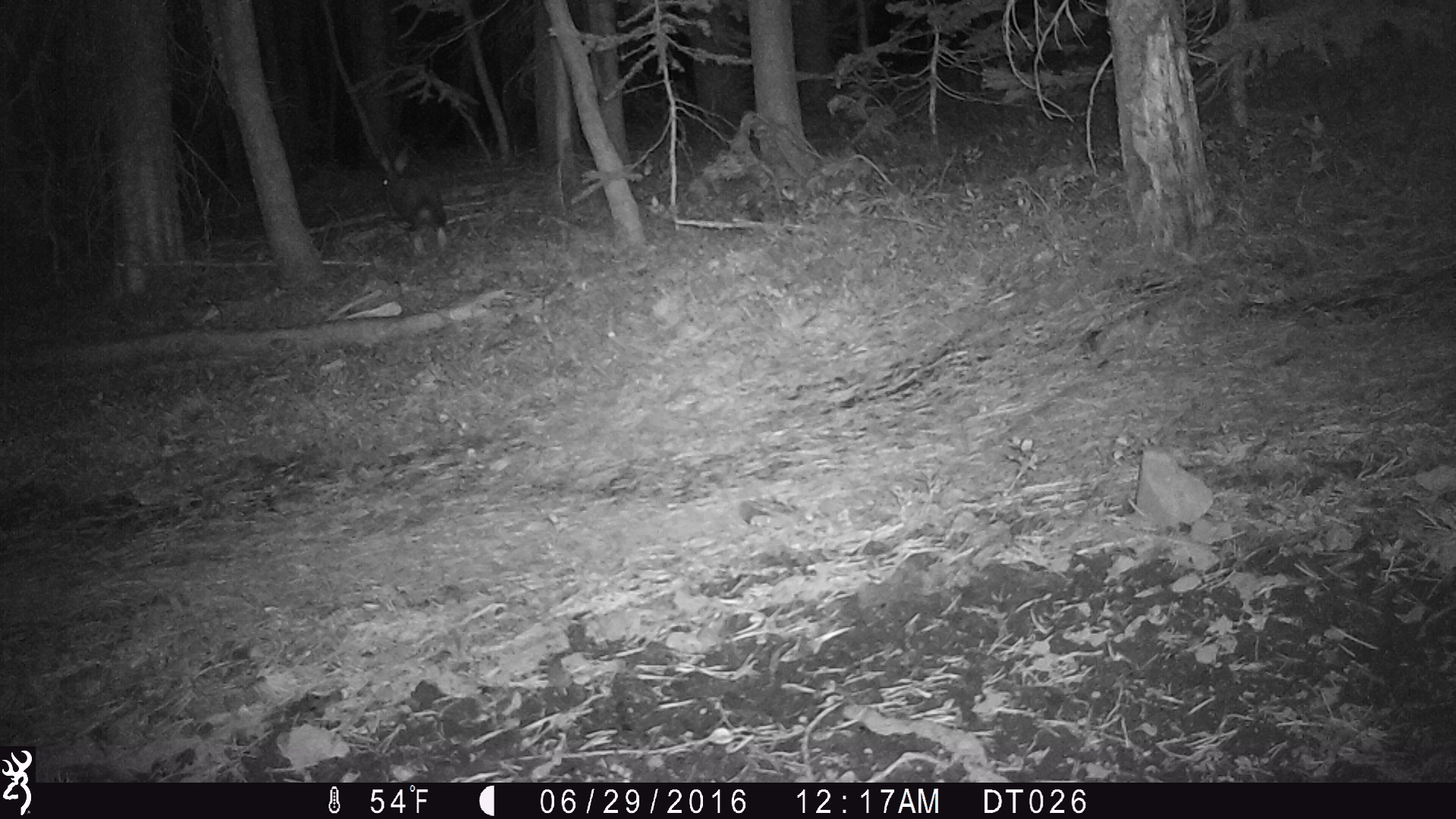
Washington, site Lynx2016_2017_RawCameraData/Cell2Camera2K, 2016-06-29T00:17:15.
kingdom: Animalia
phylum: Chordata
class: Mammalia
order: Lagomorpha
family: Leporidae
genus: Lepus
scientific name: Lepus americanus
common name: snowshoe hare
Lepus americanus (snowshoe hare). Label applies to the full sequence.